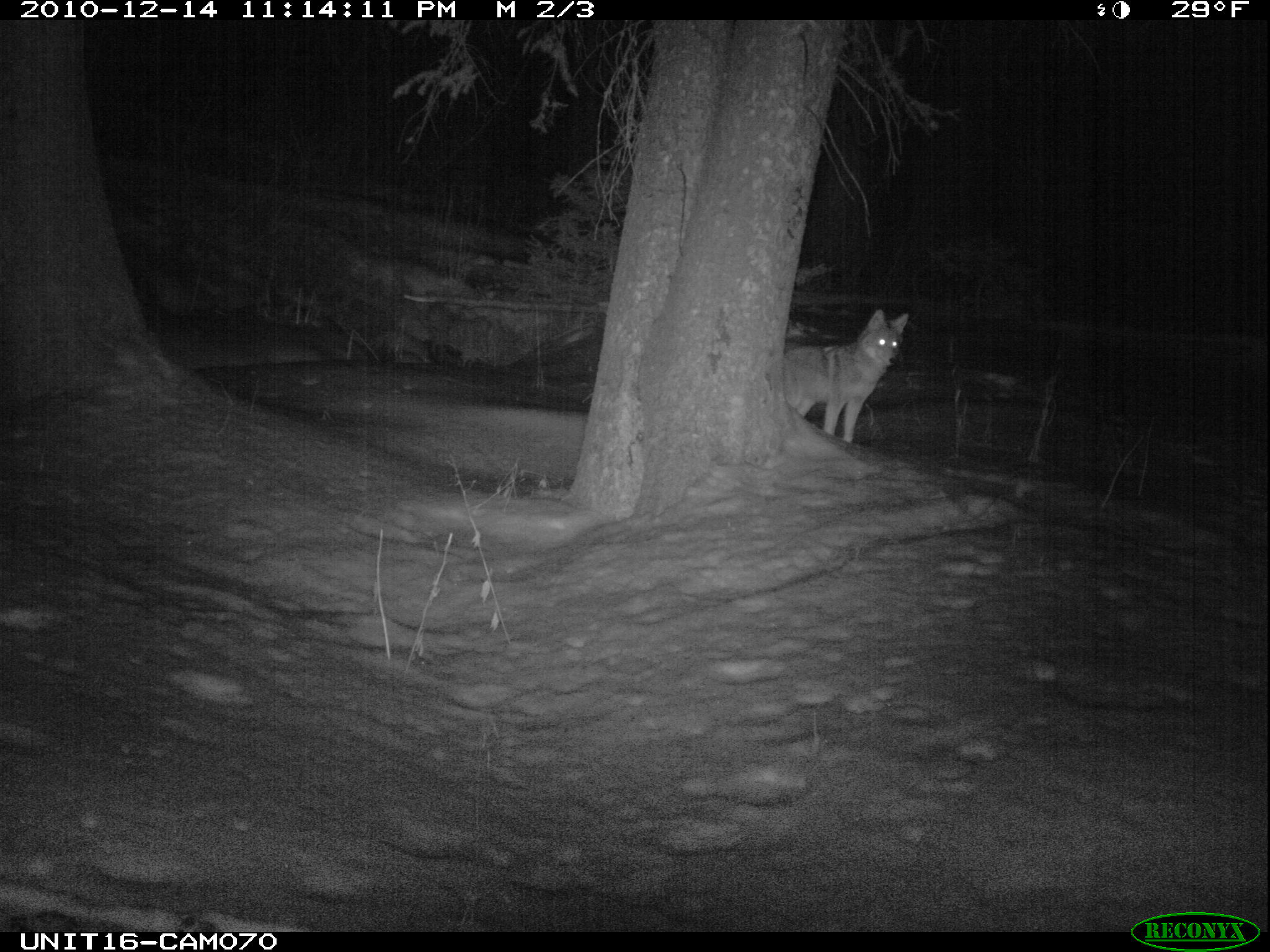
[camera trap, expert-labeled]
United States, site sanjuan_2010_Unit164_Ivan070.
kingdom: Animalia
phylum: Chordata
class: Mammalia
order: Carnivora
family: Canidae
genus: Canis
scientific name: Canis latrans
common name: coyote